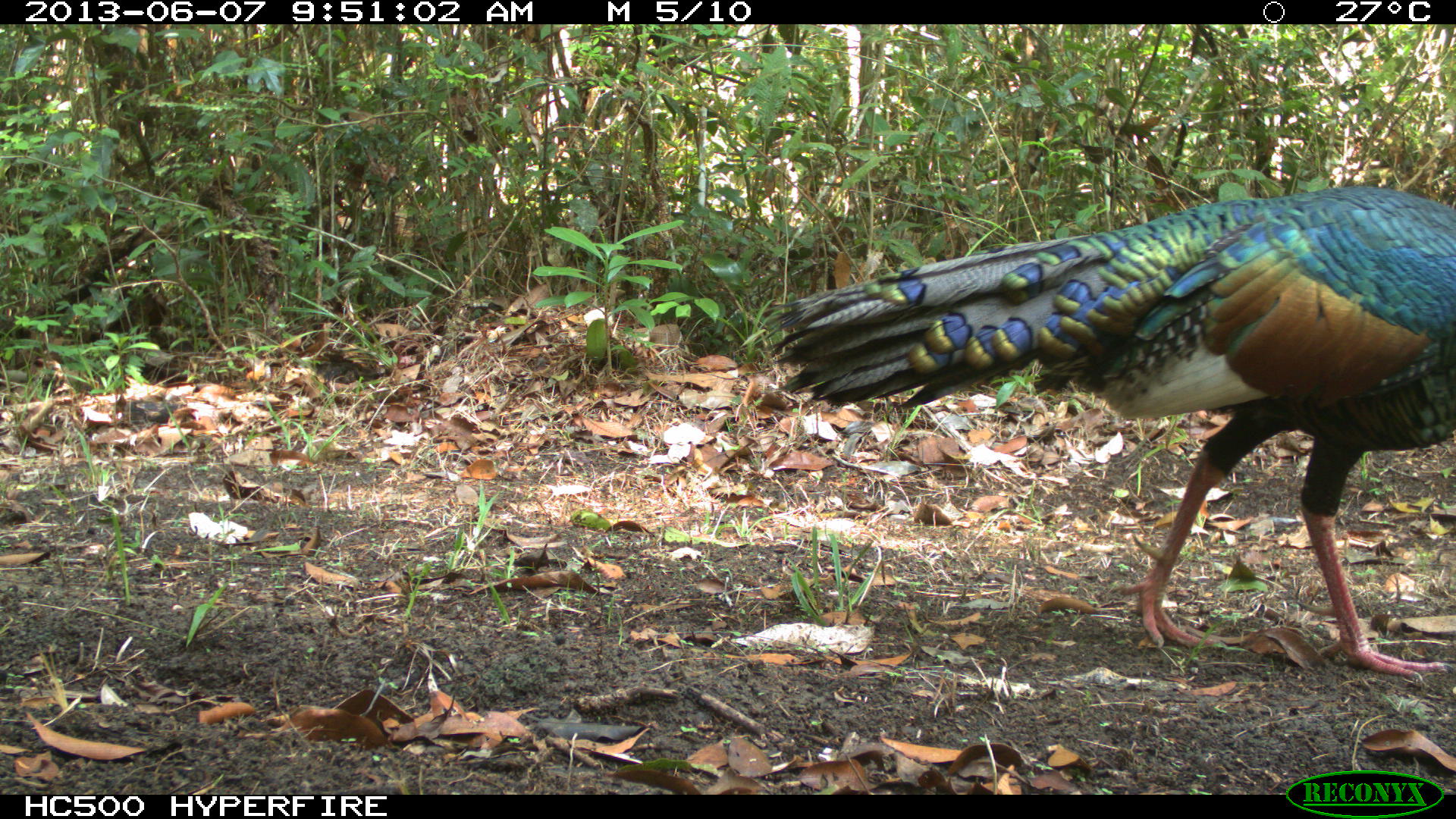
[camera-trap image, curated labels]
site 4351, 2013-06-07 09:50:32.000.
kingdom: Animalia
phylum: Chordata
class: Aves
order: Galliformes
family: Phasianidae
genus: Meleagris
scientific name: Meleagris ocellata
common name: ocellated turkey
Meleagris ocellata (ocellated turkey), count 1, sex male.